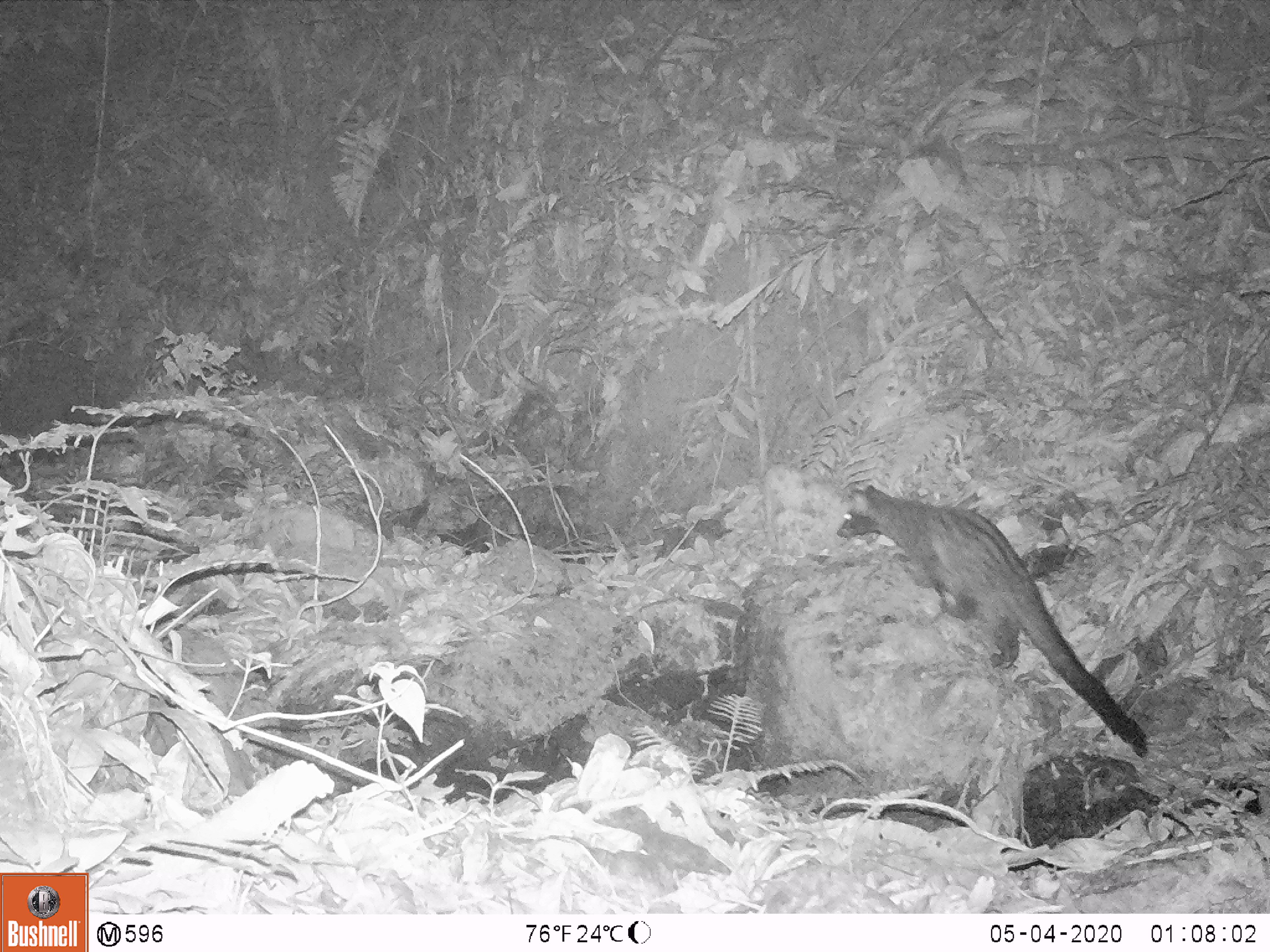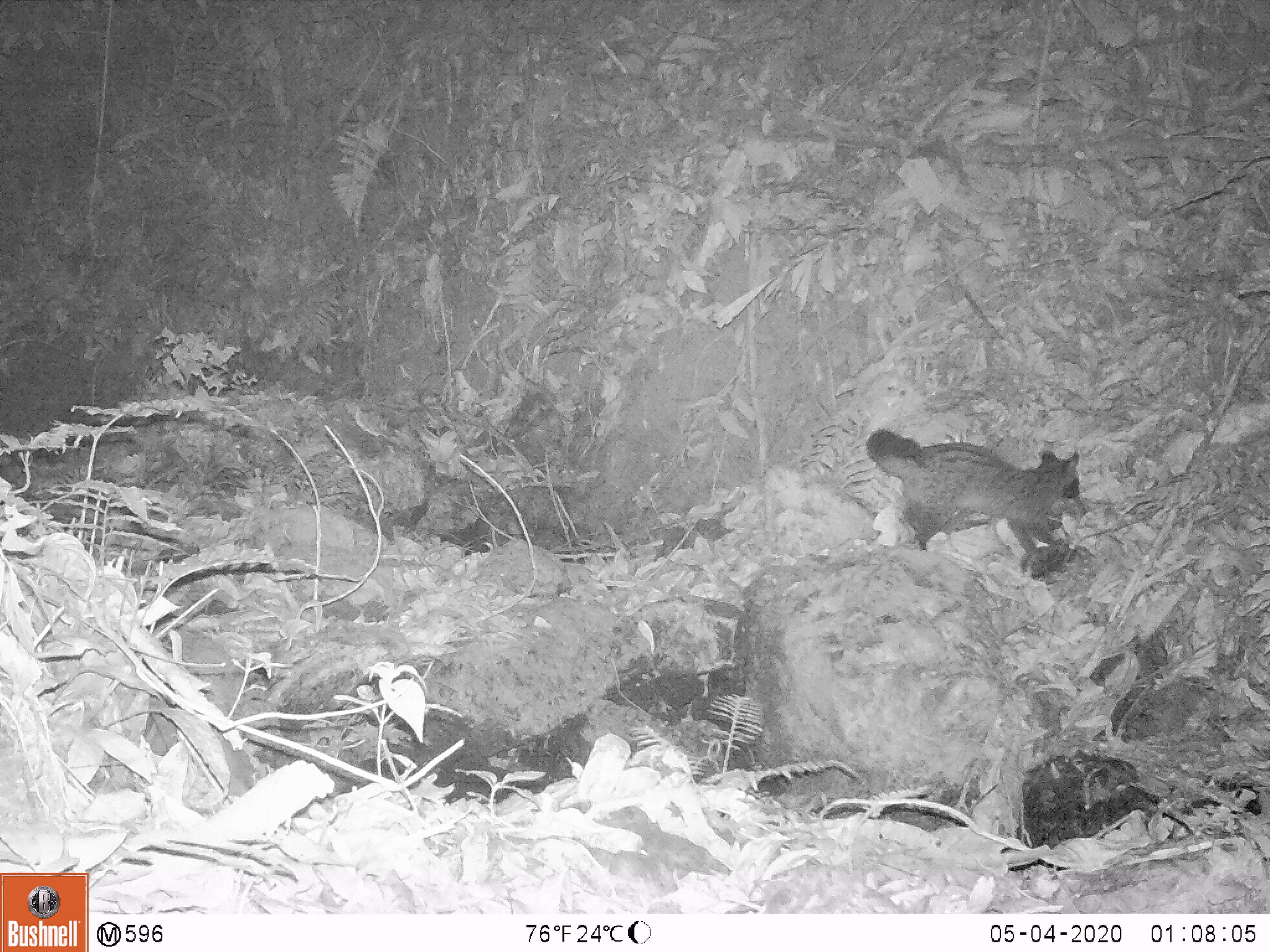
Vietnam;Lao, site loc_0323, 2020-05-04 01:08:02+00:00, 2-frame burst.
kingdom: Animalia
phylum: Chordata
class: Mammalia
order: Carnivora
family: Viverridae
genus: Paradoxurus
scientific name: Paradoxurus hermaphroditus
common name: common palm civet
Common palm civet (Paradoxurus hermaphroditus). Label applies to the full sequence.